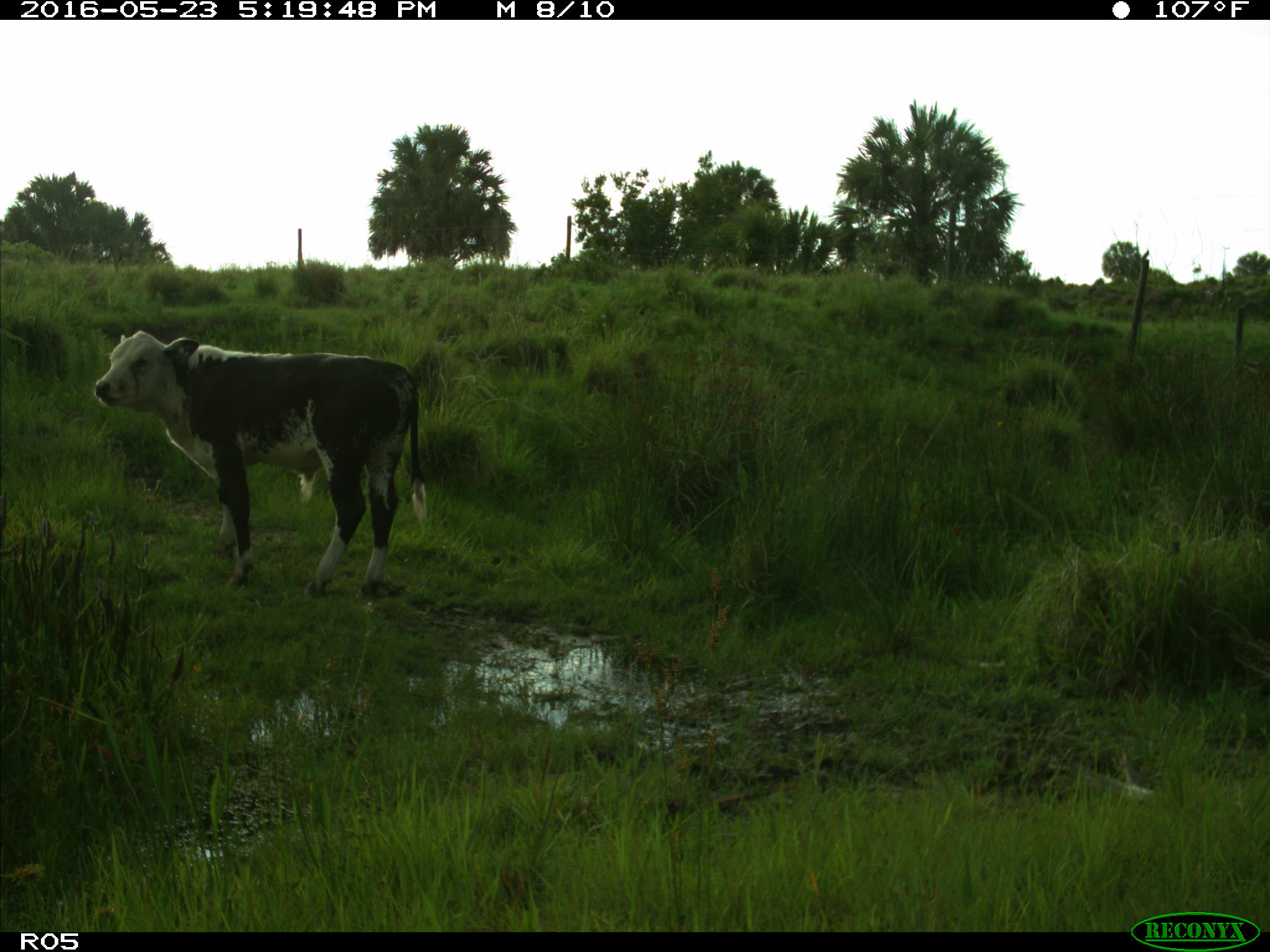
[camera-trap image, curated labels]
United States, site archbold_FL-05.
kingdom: Animalia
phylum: Chordata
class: Mammalia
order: Artiodactyla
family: Bovidae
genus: Bos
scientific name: Bos taurus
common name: domestic cow